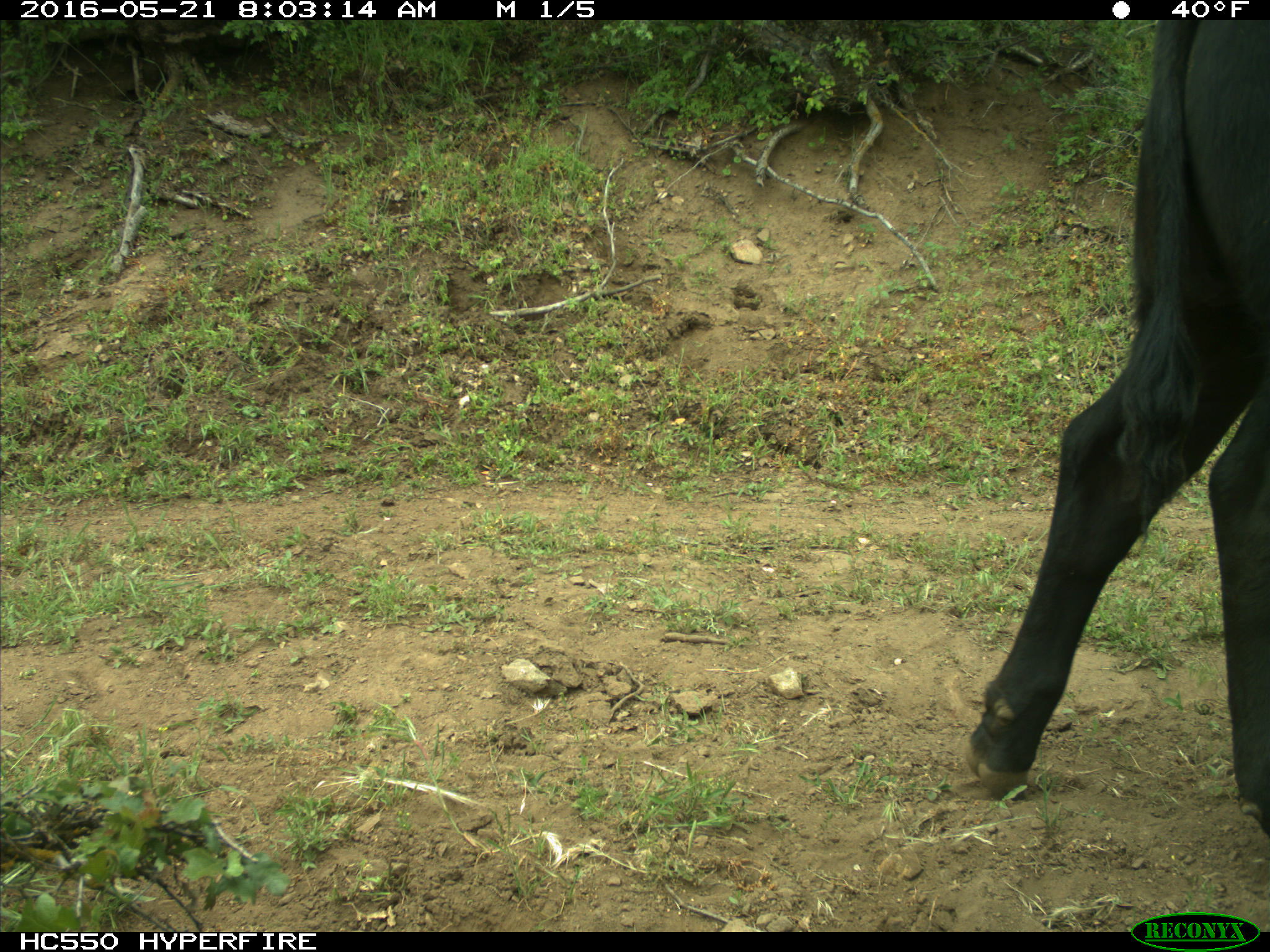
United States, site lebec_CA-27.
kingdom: Animalia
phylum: Chordata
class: Mammalia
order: Artiodactyla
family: Bovidae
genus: Bos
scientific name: Bos taurus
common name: domestic cow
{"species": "Bos taurus (domestic cow)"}